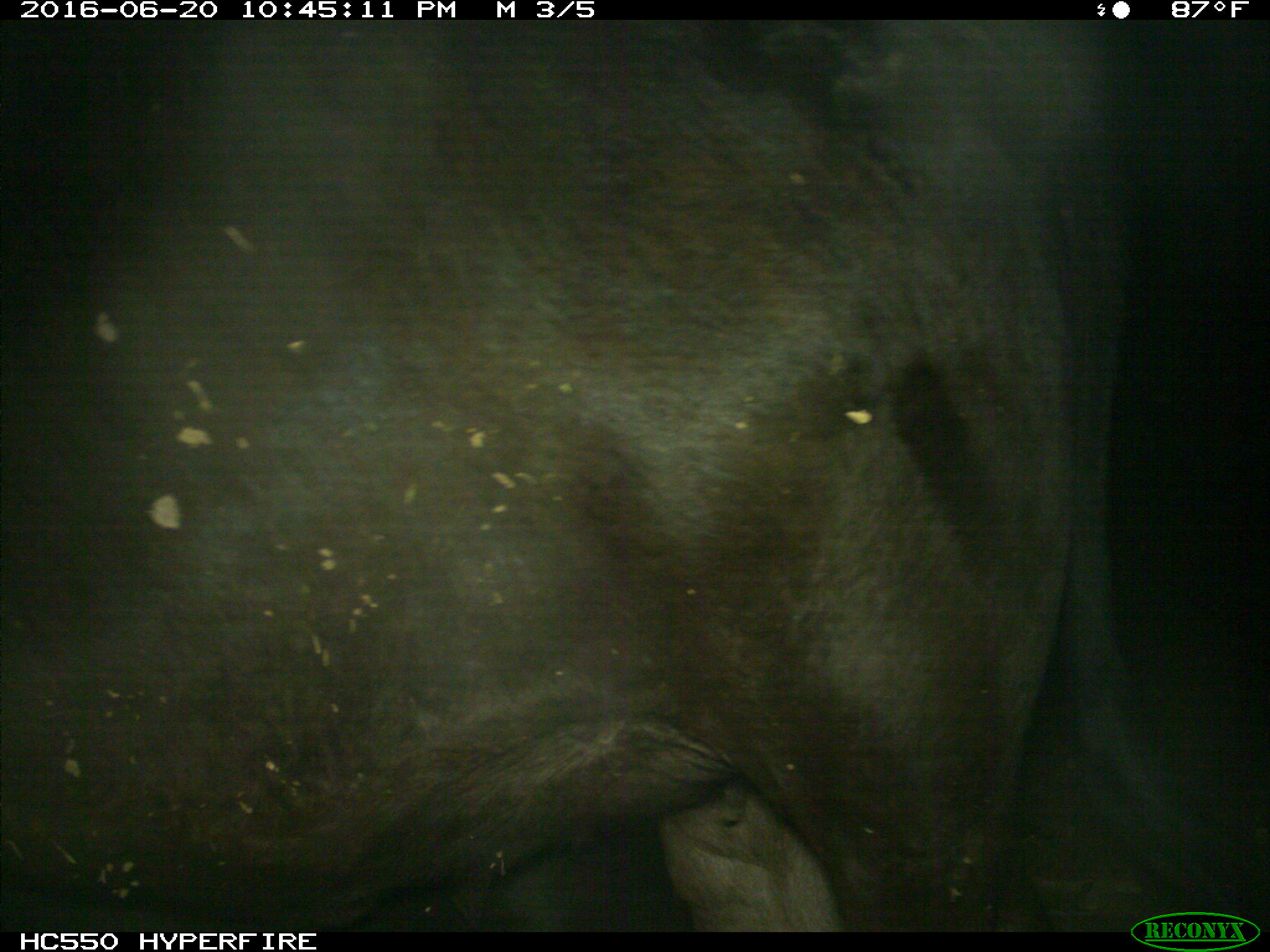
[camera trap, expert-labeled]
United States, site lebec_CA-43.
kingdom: Animalia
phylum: Chordata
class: Mammalia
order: Artiodactyla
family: Bovidae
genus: Bos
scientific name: Bos taurus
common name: domestic cow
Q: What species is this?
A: Bos taurus (domestic cow).